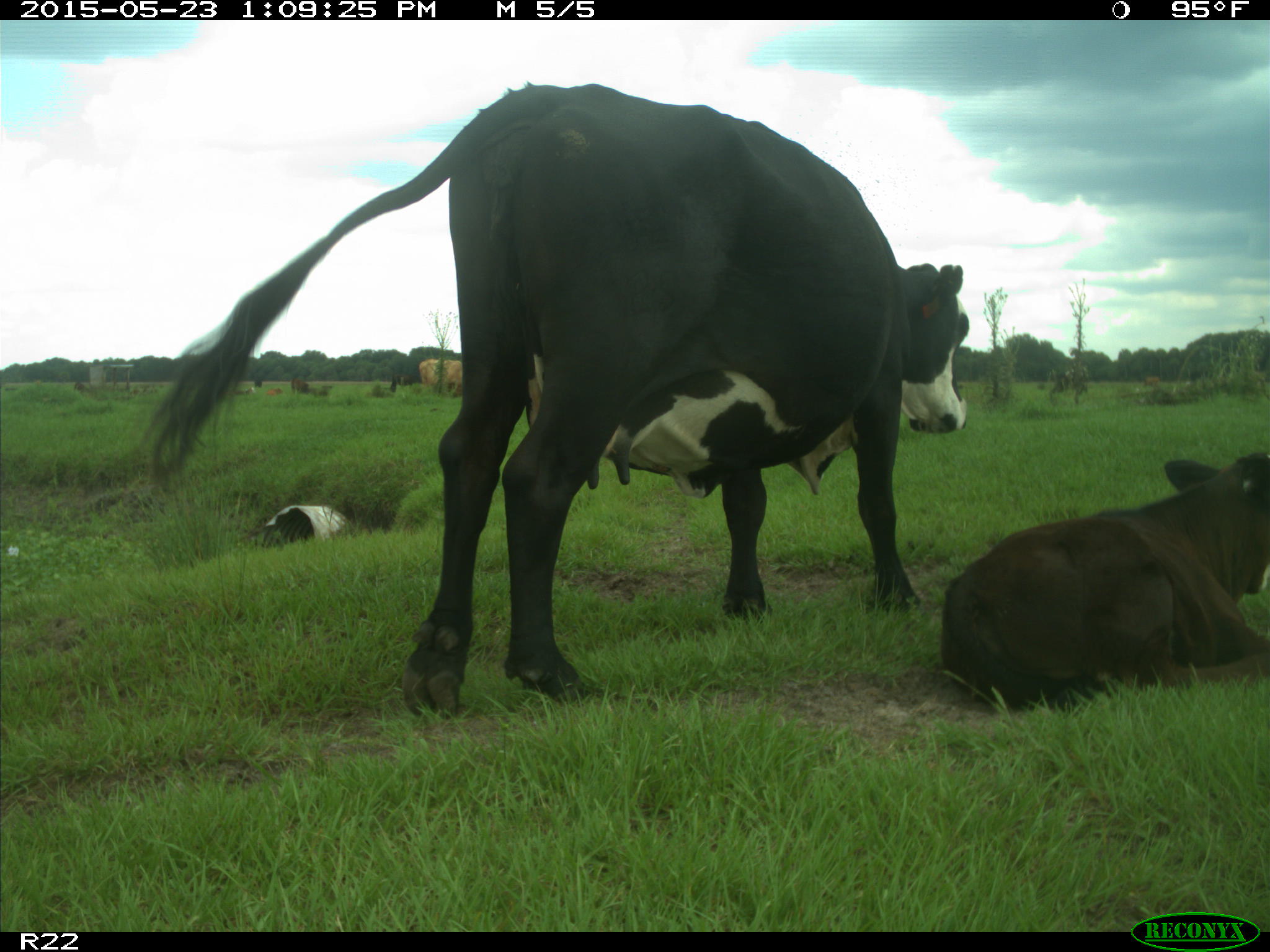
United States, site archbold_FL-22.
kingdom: Animalia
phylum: Chordata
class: Mammalia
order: Artiodactyla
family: Bovidae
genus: Bos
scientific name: Bos taurus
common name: domestic cow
Bos taurus (domestic cow).